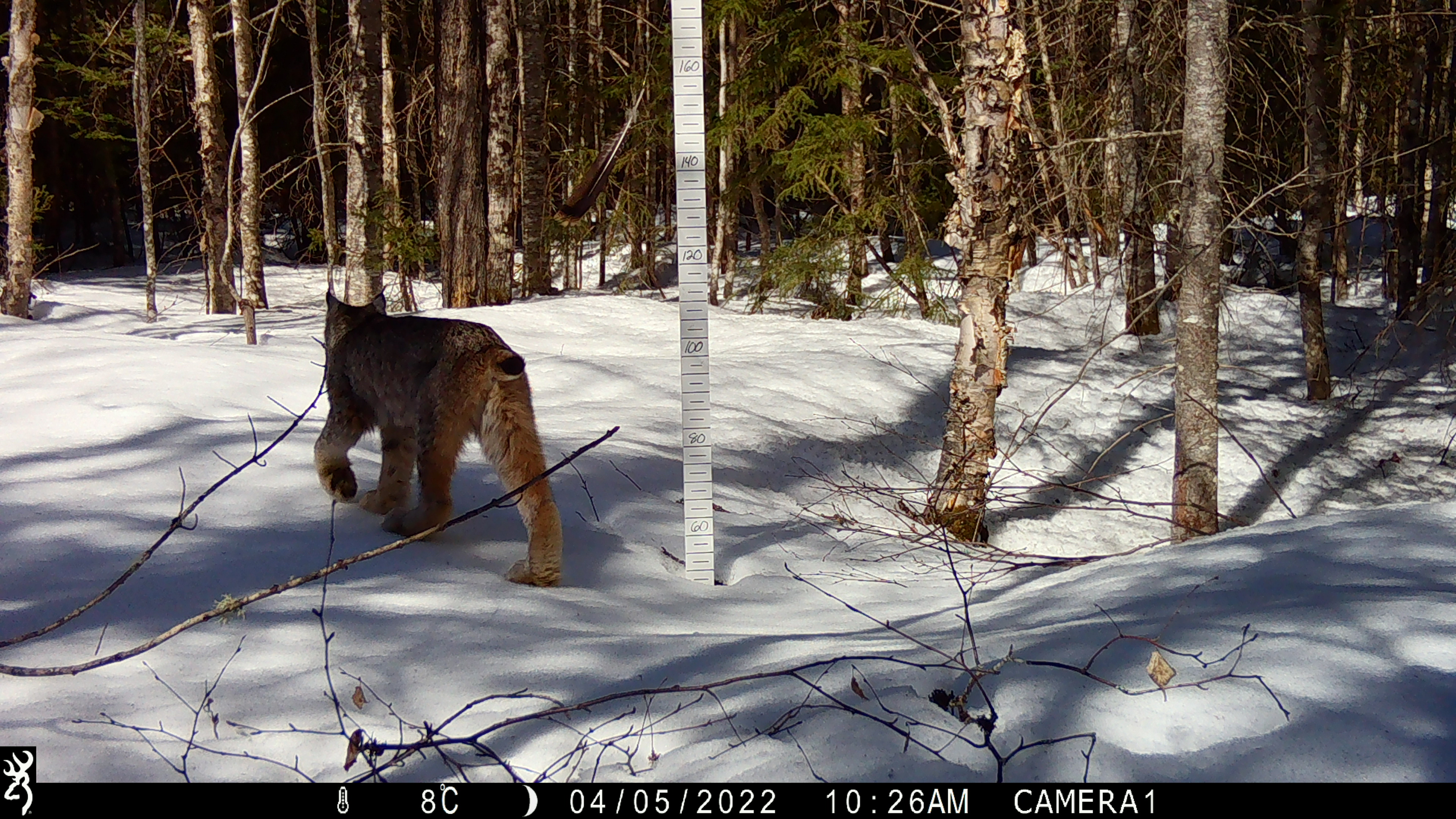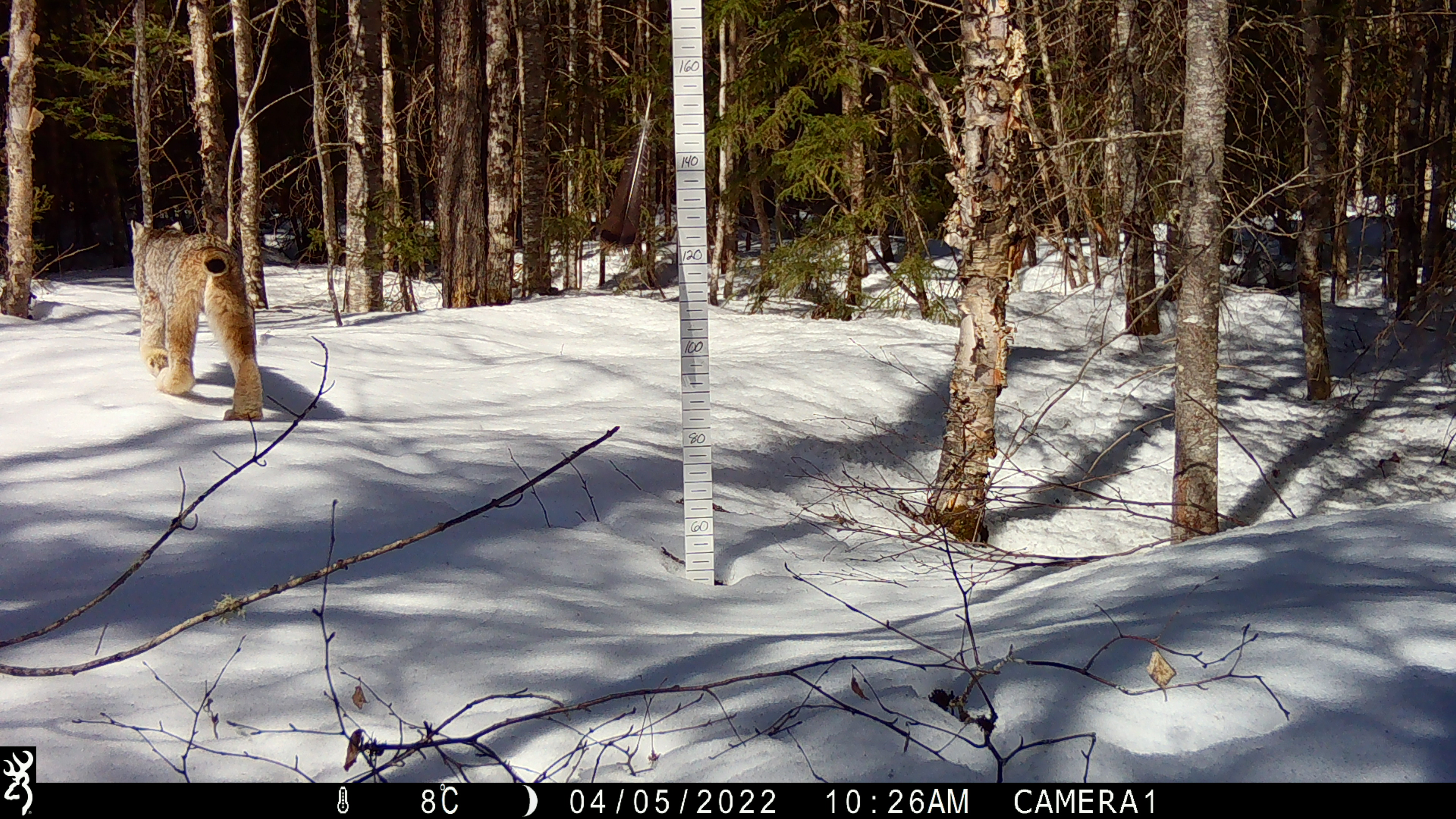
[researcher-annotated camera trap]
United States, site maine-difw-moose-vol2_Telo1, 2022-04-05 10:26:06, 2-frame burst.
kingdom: Animalia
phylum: Chordata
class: Mammalia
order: Carnivora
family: Felidae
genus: Lynx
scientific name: Lynx canadensis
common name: canada lynx